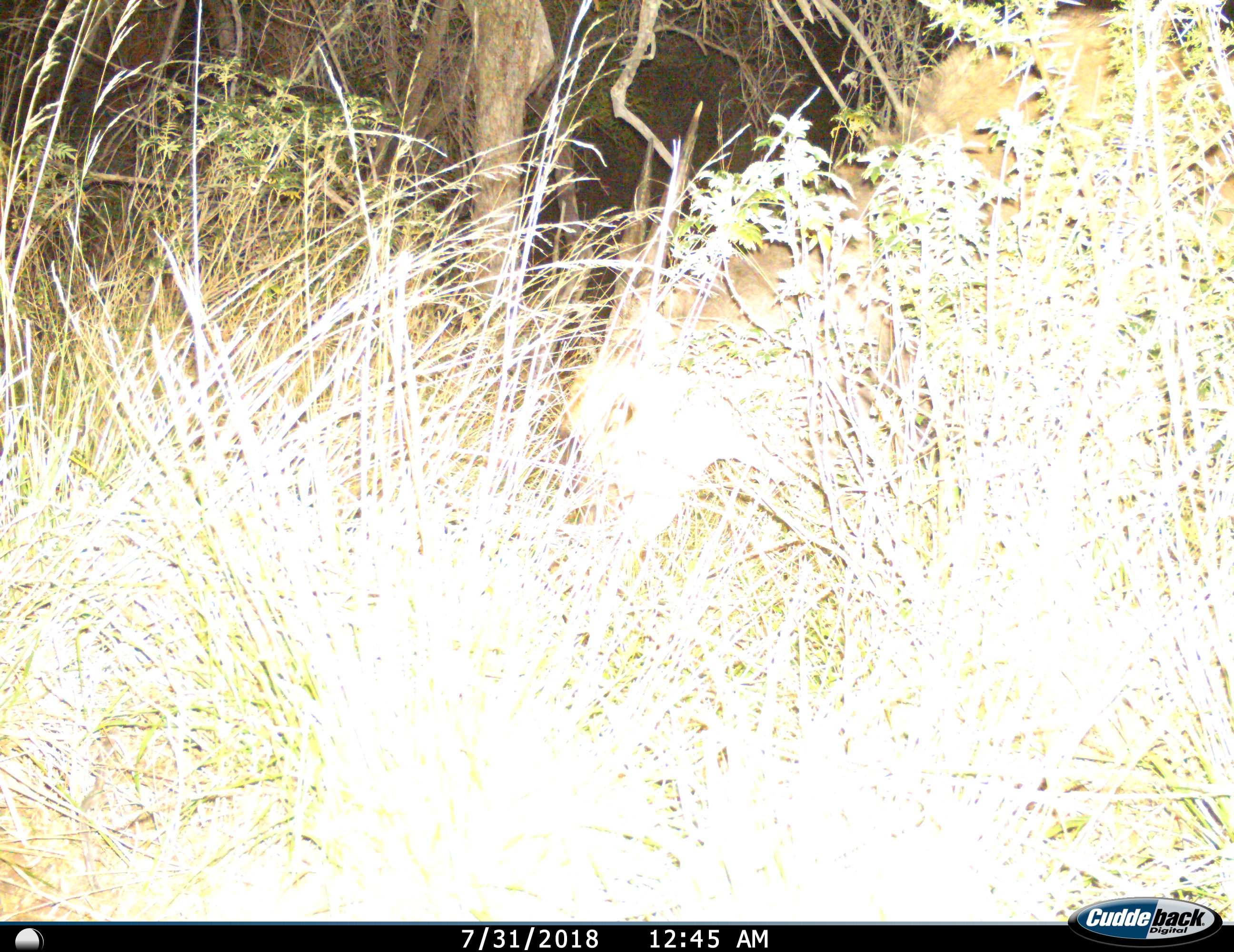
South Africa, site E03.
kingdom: Animalia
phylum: Chordata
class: Mammalia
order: Artiodactyla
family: Bovidae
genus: Tragelaphus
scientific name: Tragelaphus oryx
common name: eland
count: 1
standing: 17%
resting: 17%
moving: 33%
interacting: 0%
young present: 0%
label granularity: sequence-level